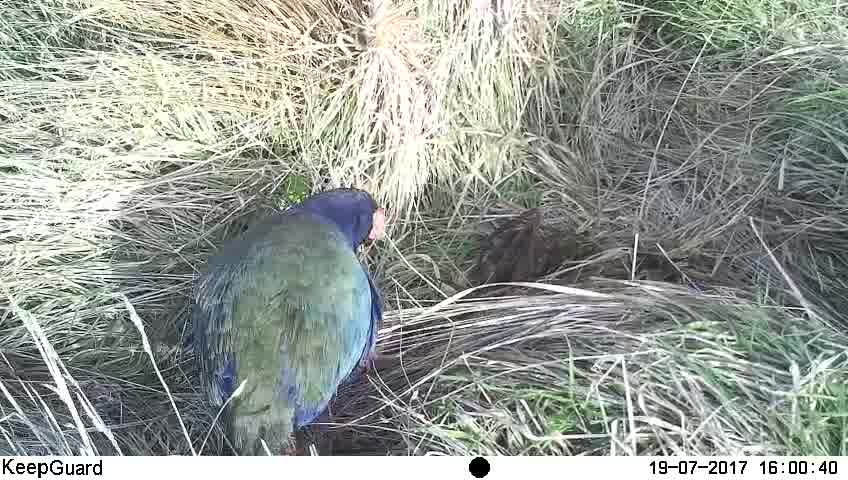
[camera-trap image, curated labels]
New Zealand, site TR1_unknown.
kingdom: Animalia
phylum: Chordata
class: Aves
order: Gruiformes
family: Rallidae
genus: Porphyrio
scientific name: Porphyrio mantelli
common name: takahe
Takahe (Porphyrio mantelli).